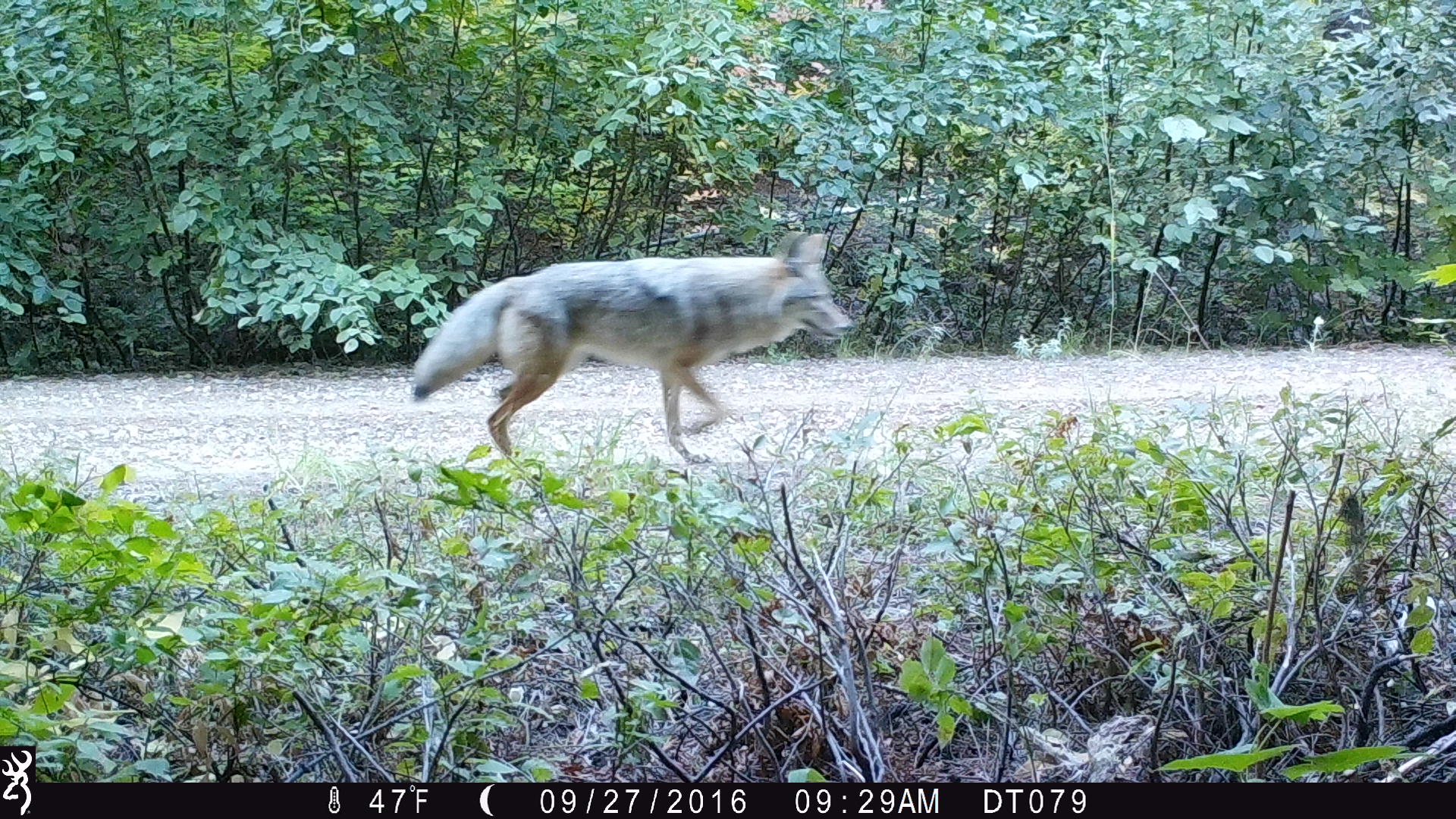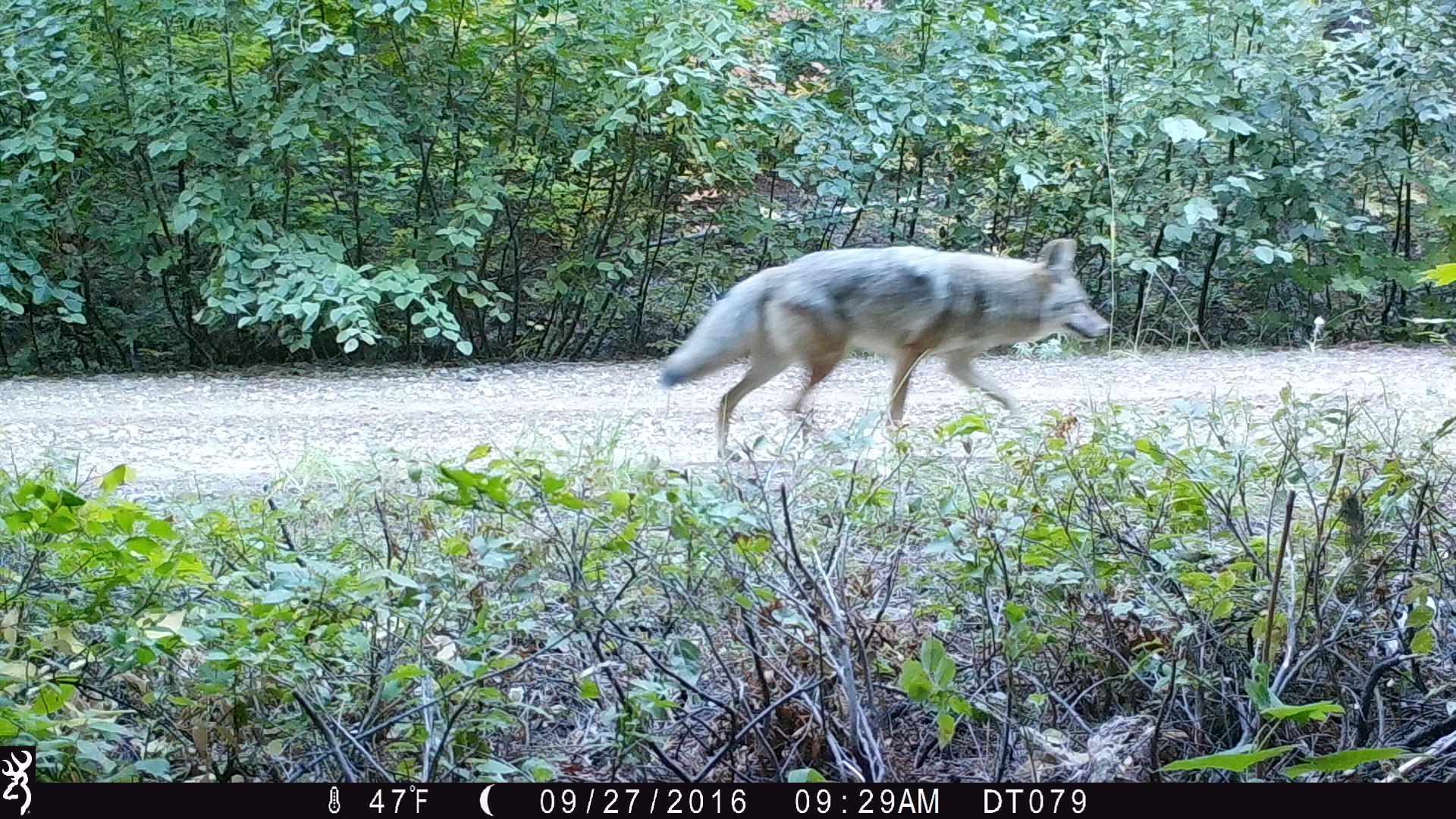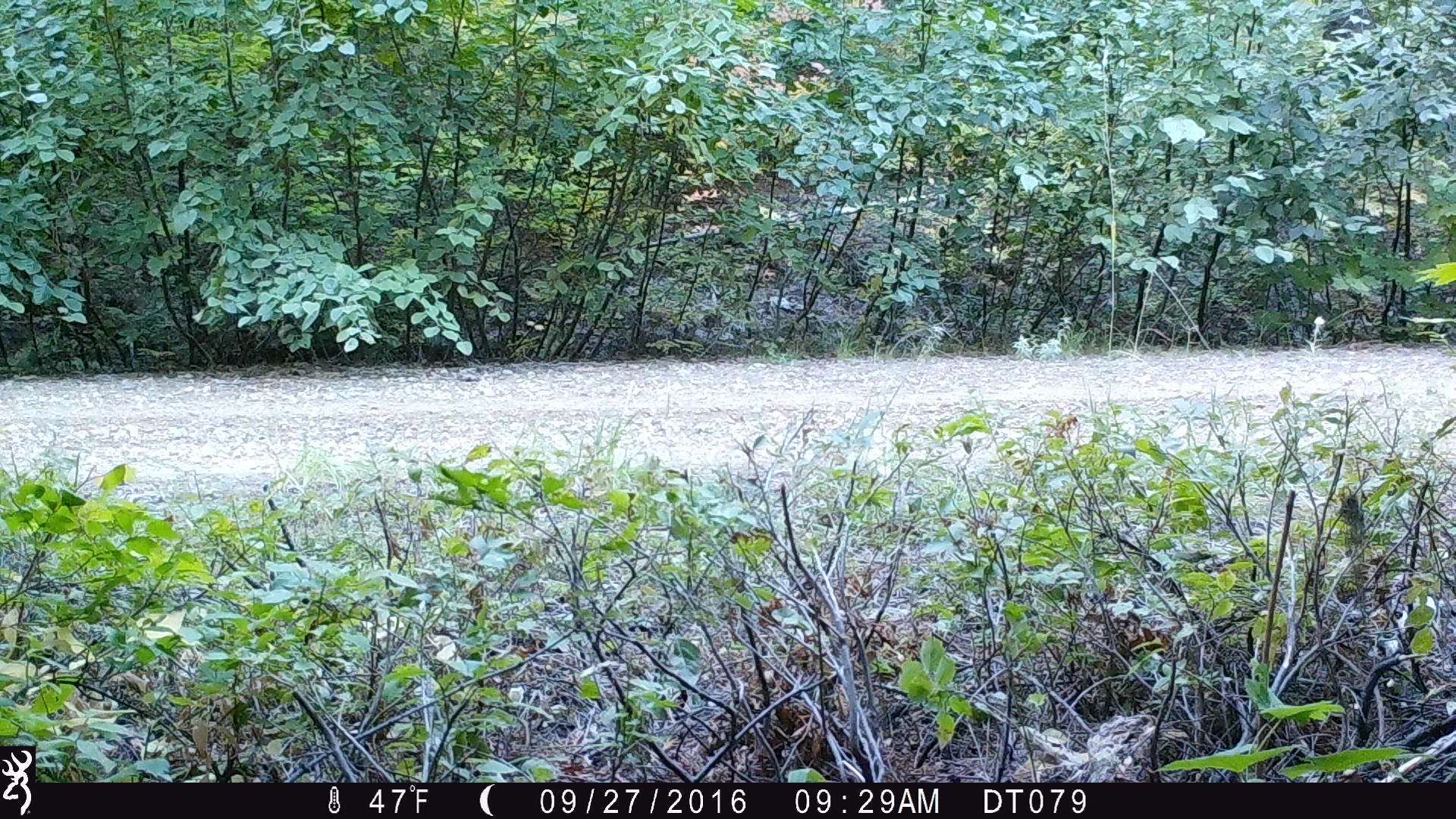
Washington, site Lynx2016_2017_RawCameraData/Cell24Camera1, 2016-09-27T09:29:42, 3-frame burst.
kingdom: Animalia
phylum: Chordata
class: Mammalia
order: Carnivora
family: Canidae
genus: Canis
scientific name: Canis latrans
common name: coyote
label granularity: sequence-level